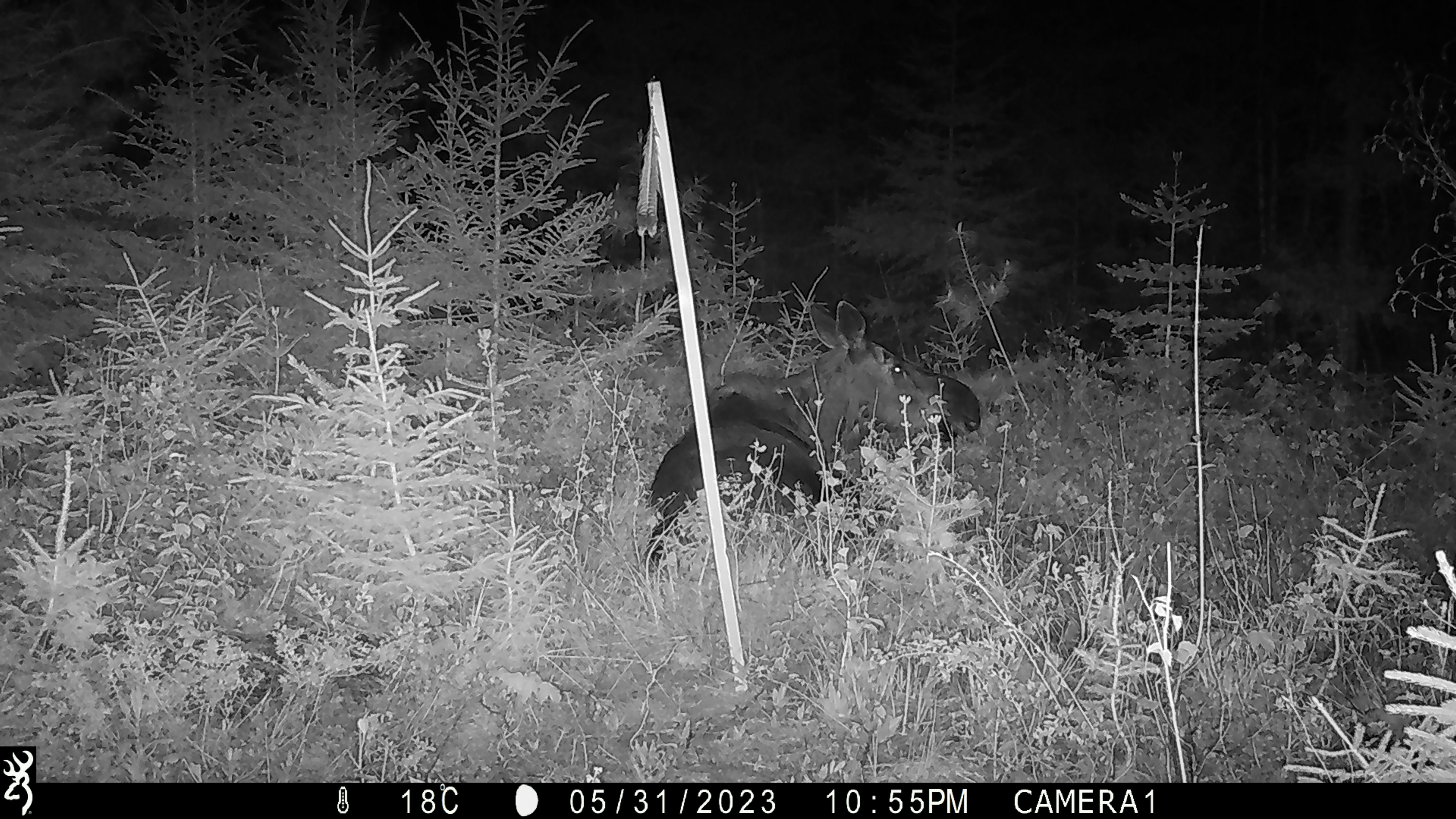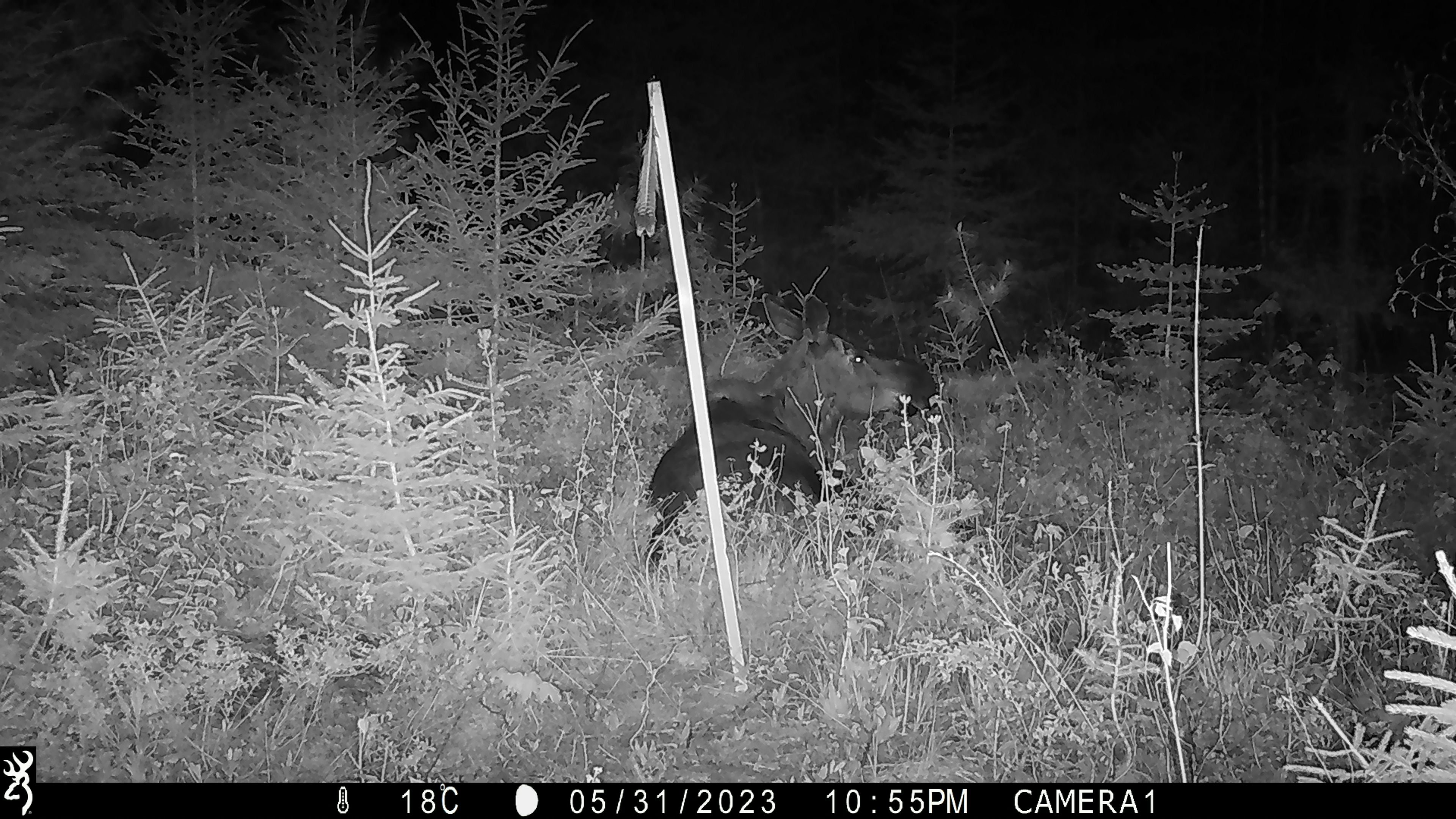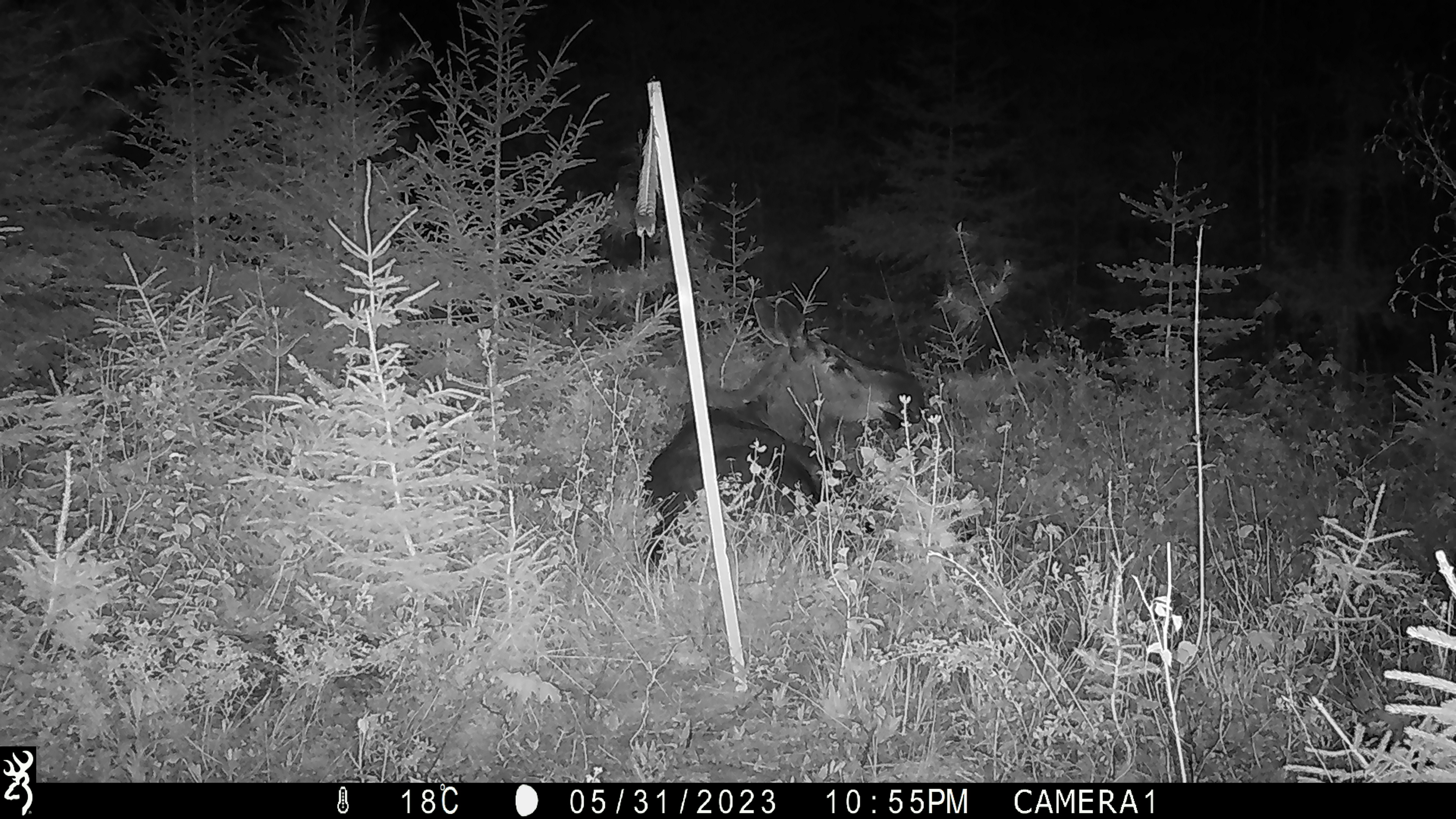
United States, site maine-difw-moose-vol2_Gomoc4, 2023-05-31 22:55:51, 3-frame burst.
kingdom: Animalia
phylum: Chordata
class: Mammalia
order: Artiodactyla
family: Cervidae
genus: Alces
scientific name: Alces alces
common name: moose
Moose (Alces alces).